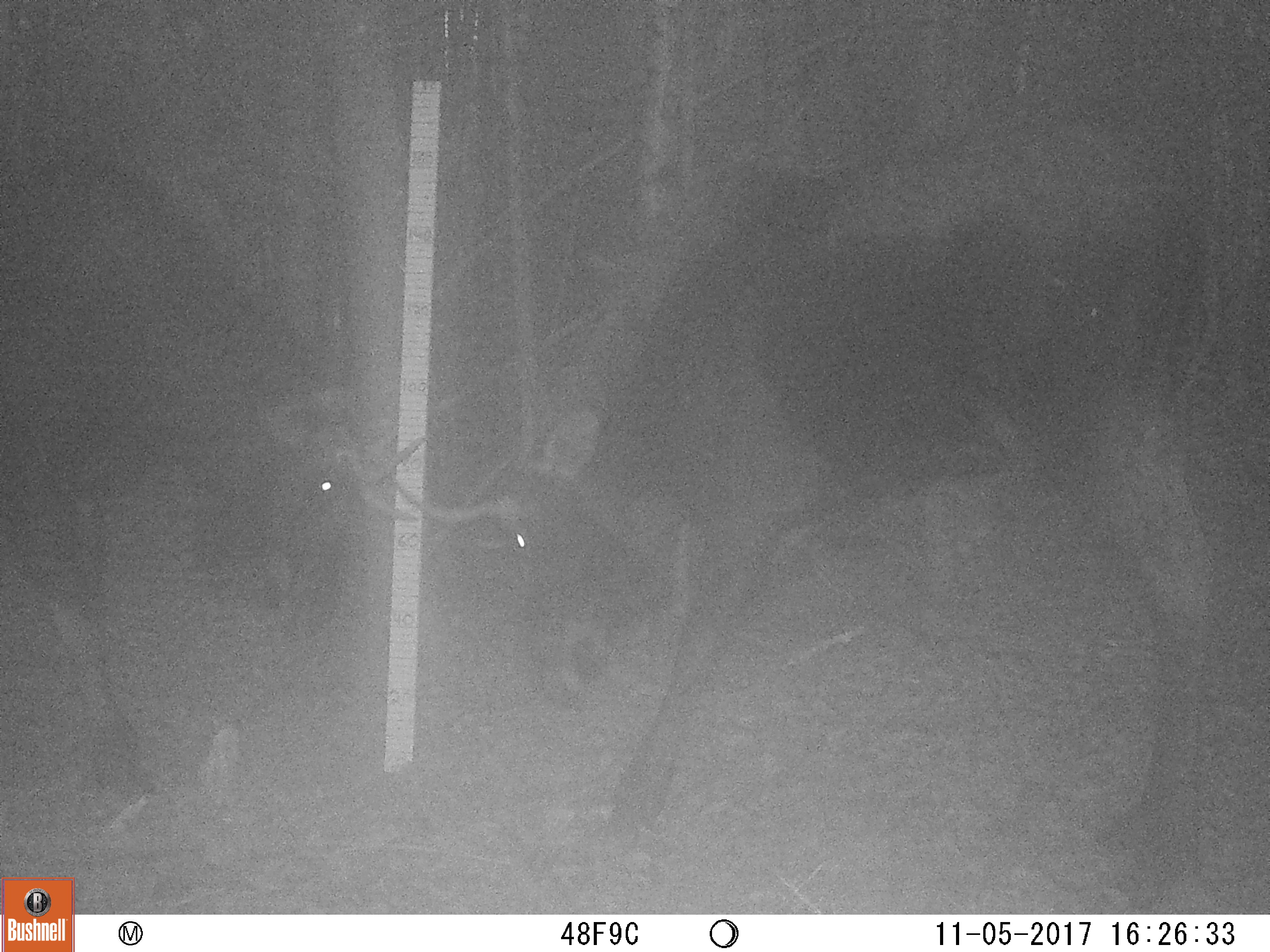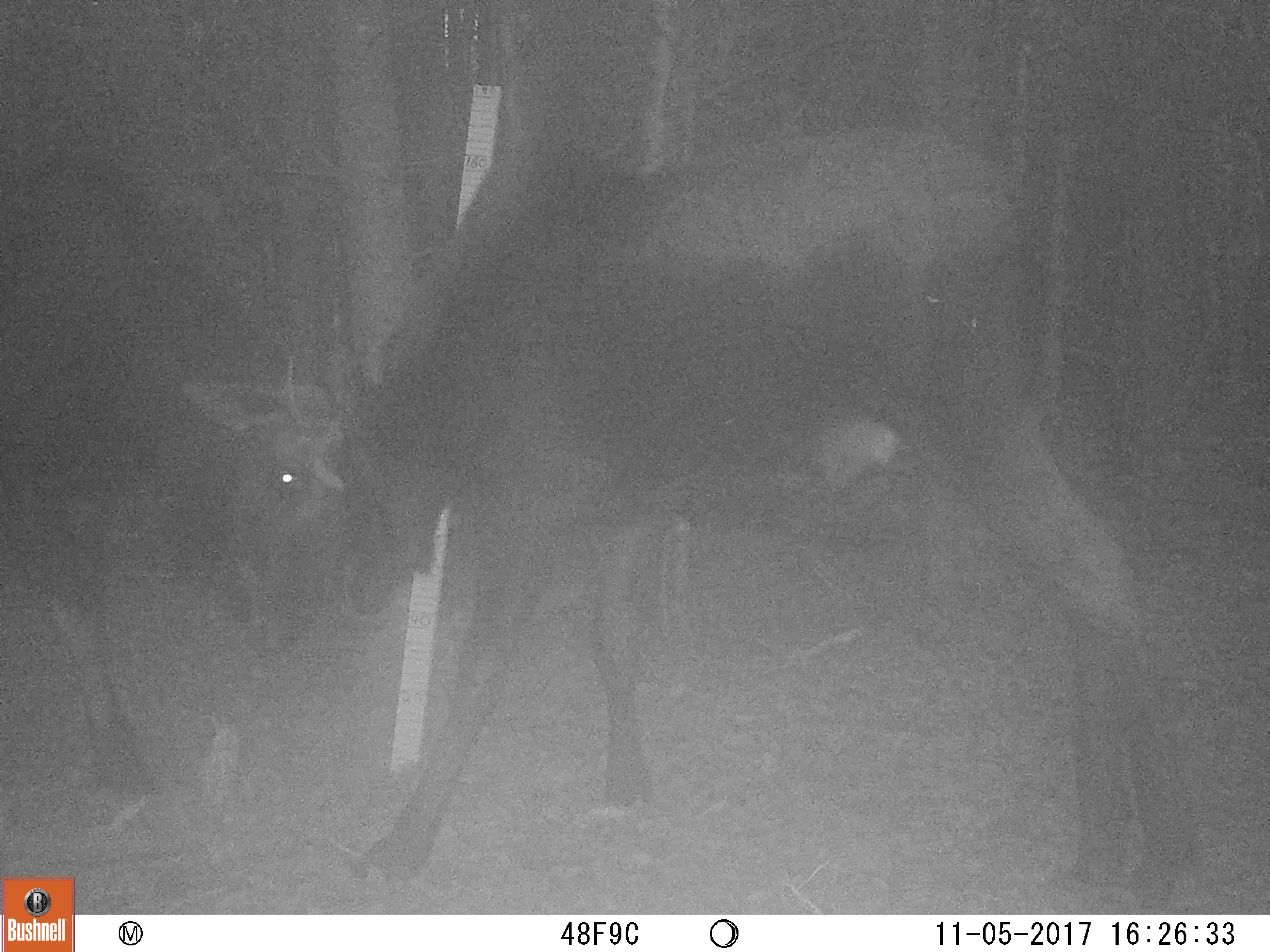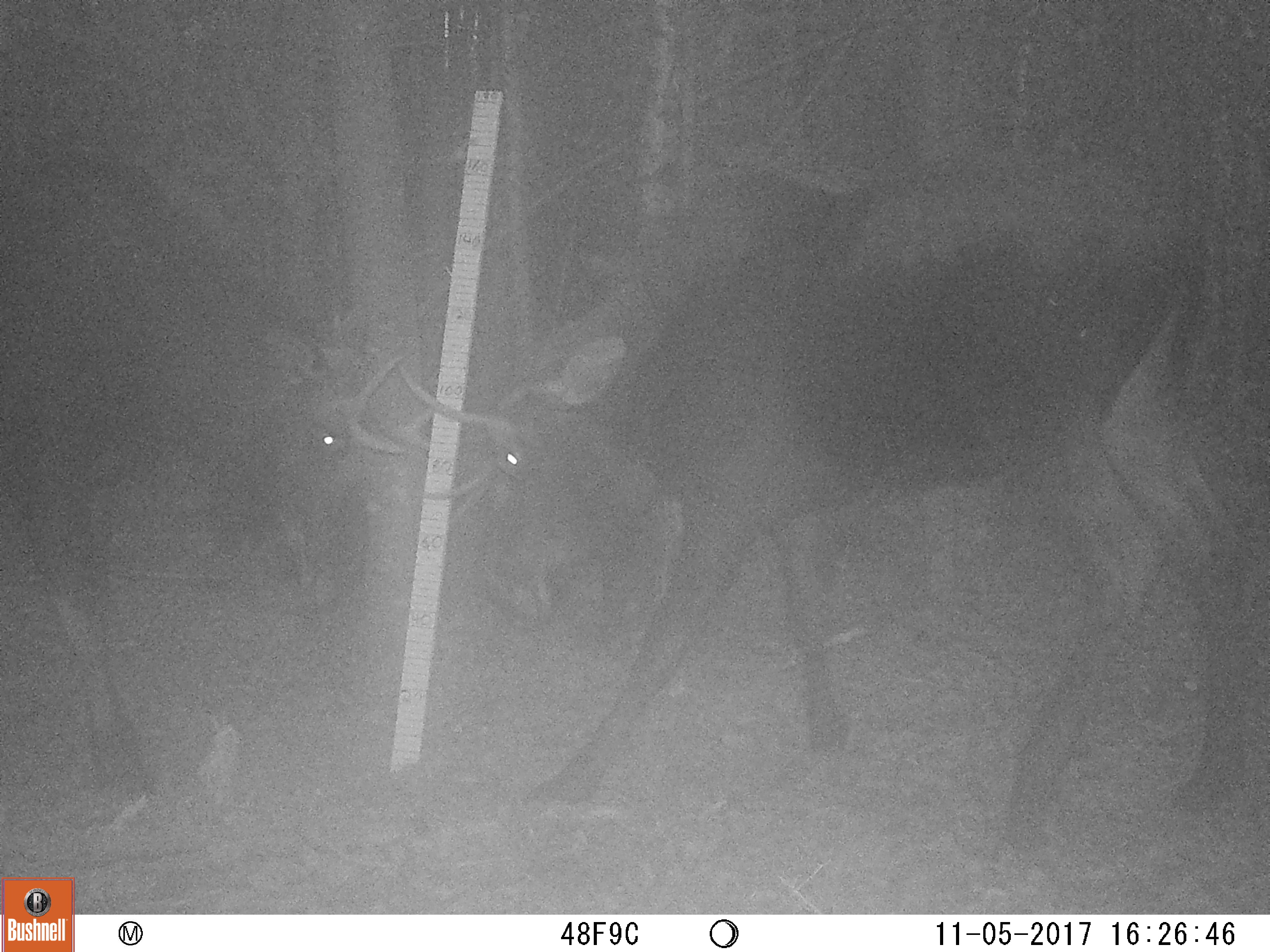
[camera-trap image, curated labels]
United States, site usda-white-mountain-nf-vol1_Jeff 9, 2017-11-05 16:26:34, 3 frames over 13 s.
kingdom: Animalia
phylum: Chordata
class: Mammalia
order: Artiodactyla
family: Cervidae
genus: Alces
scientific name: Alces alces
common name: moose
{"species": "moose (Alces alces)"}